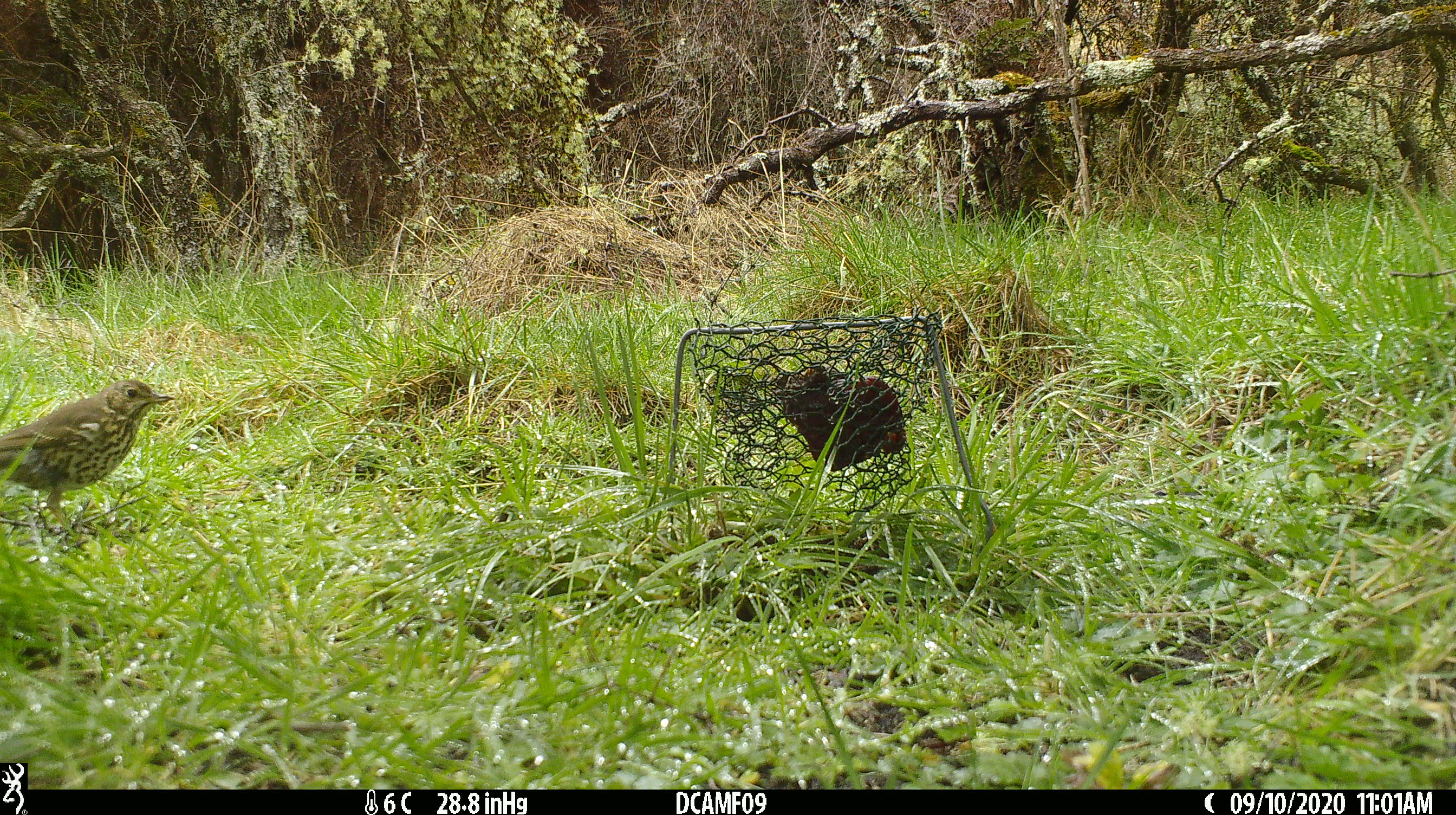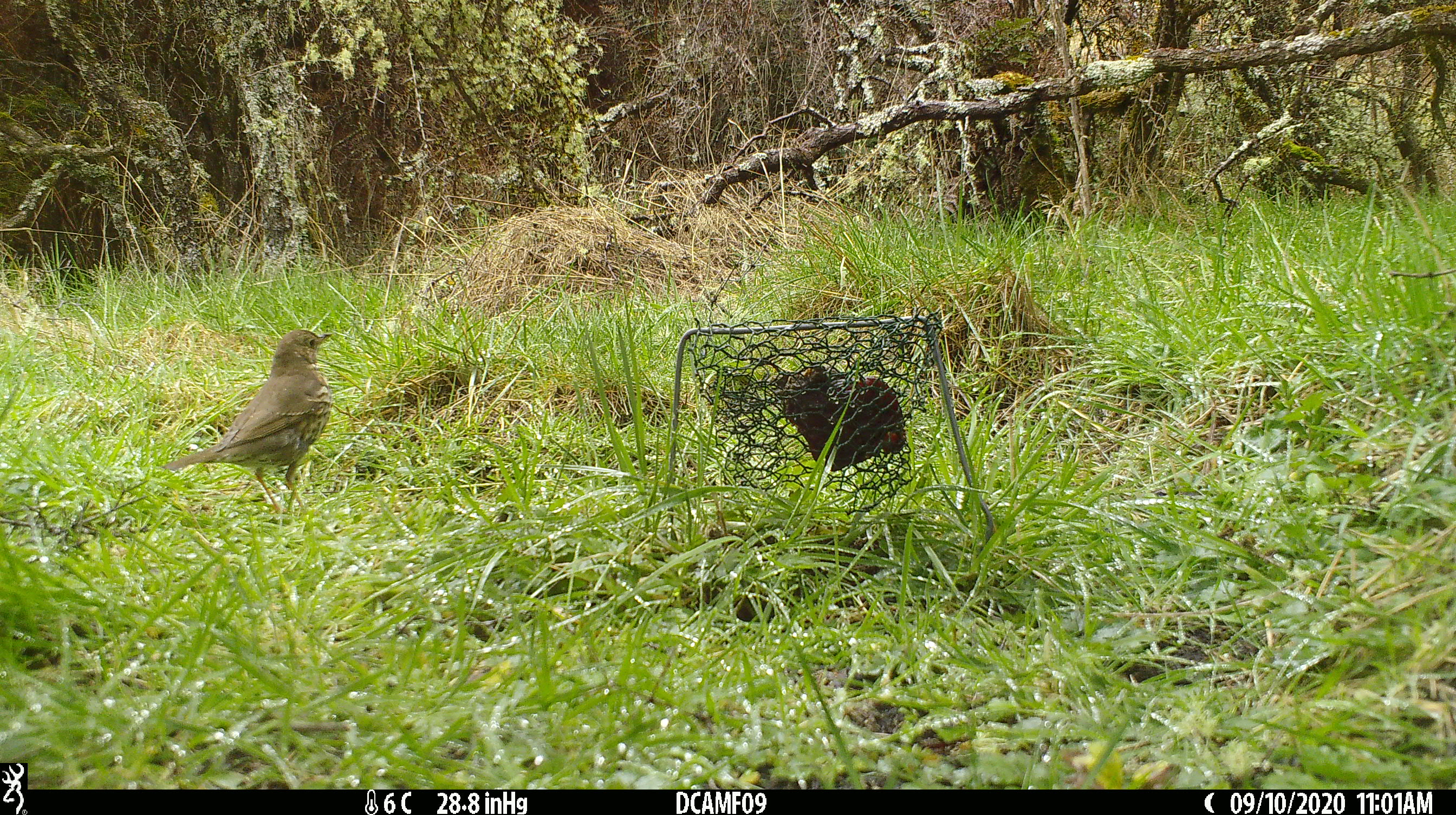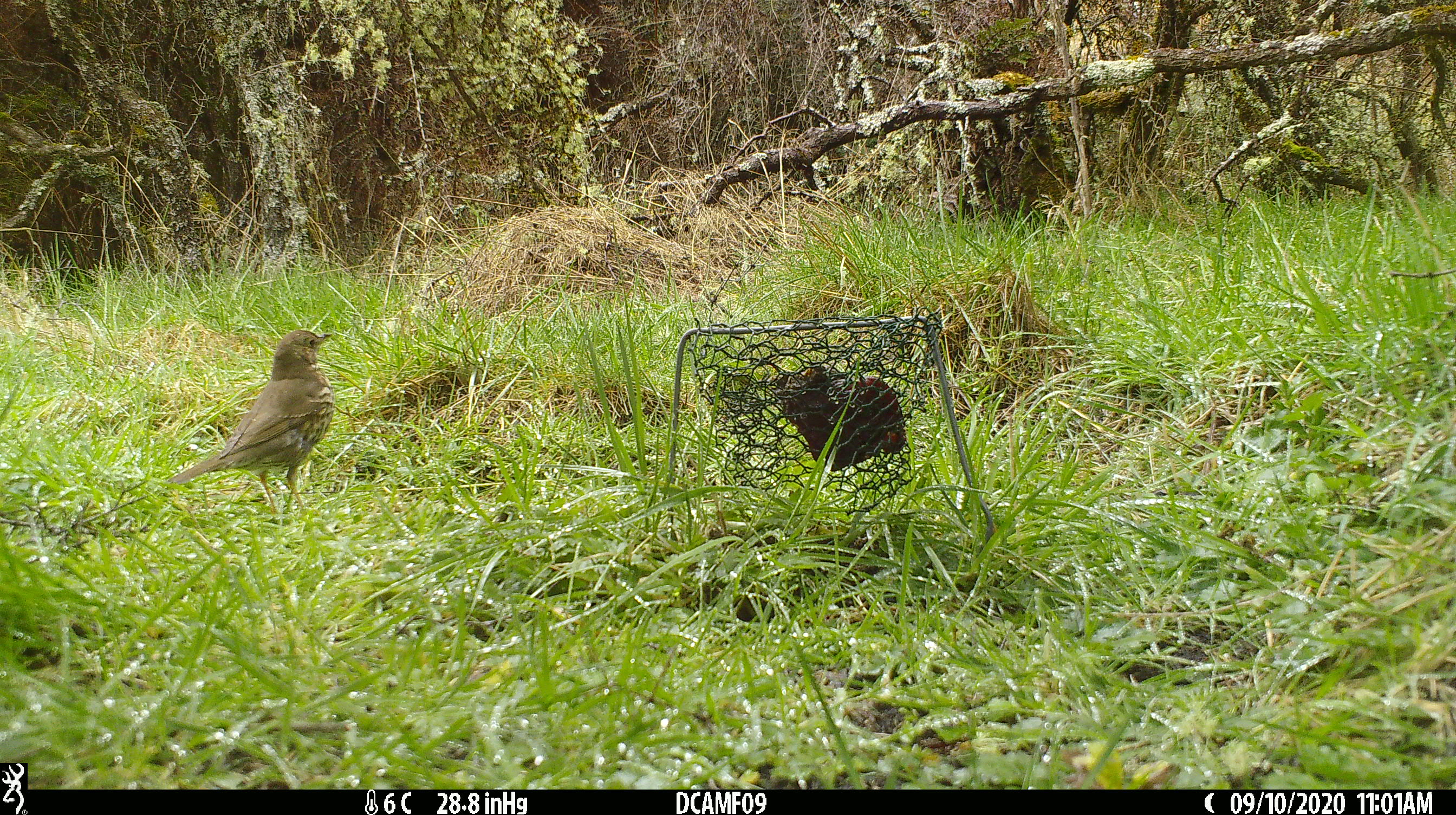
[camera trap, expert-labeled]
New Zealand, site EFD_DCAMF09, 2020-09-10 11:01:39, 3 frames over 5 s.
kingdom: Animalia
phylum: Chordata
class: Aves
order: Passeriformes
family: Turdidae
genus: Turdus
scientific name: Turdus philomelos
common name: song thrush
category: thrush